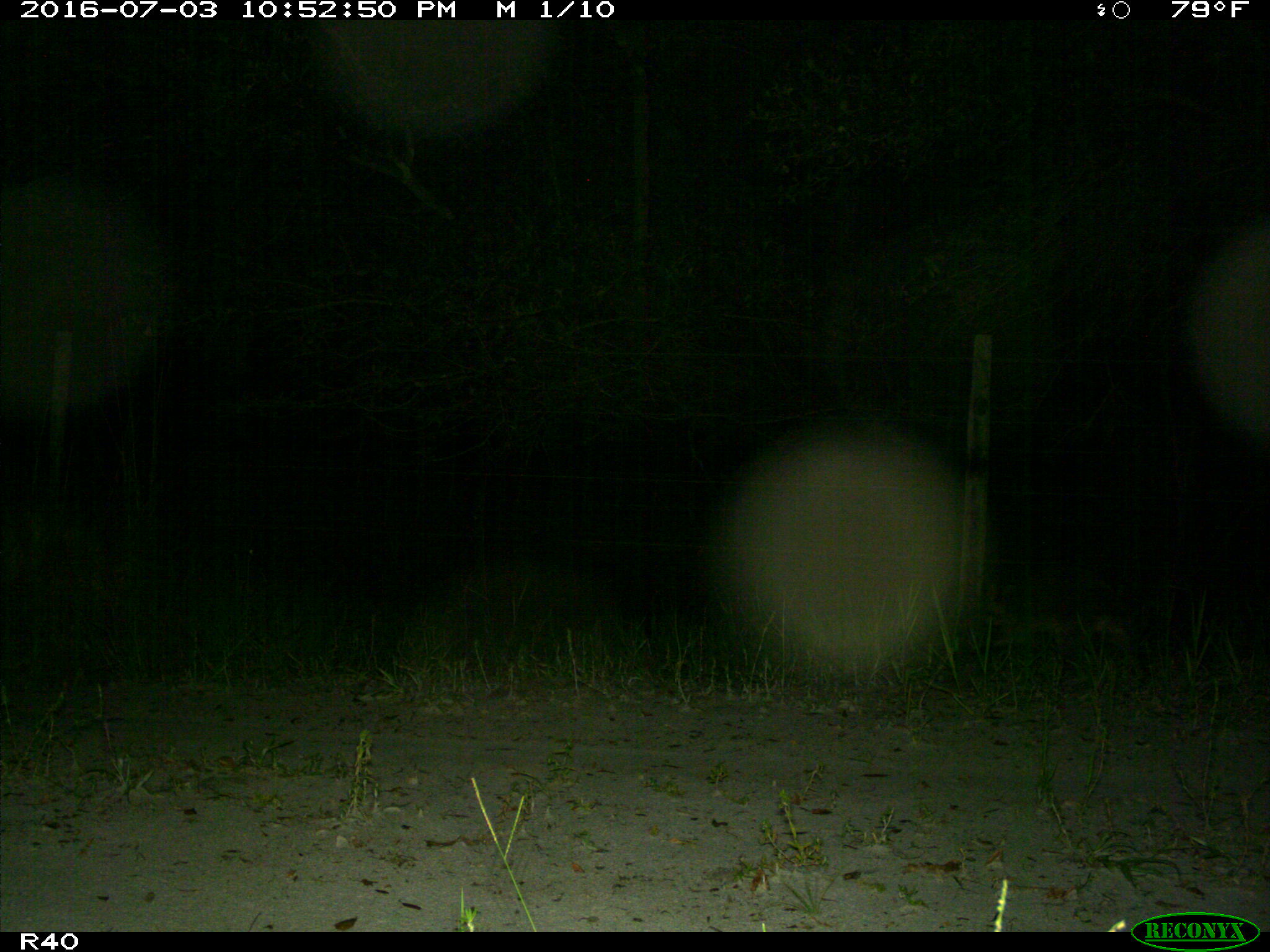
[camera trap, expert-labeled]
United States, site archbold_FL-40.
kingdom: Animalia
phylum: Chordata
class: Mammalia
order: Carnivora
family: Procyonidae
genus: Procyon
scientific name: Procyon lotor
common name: common raccoon